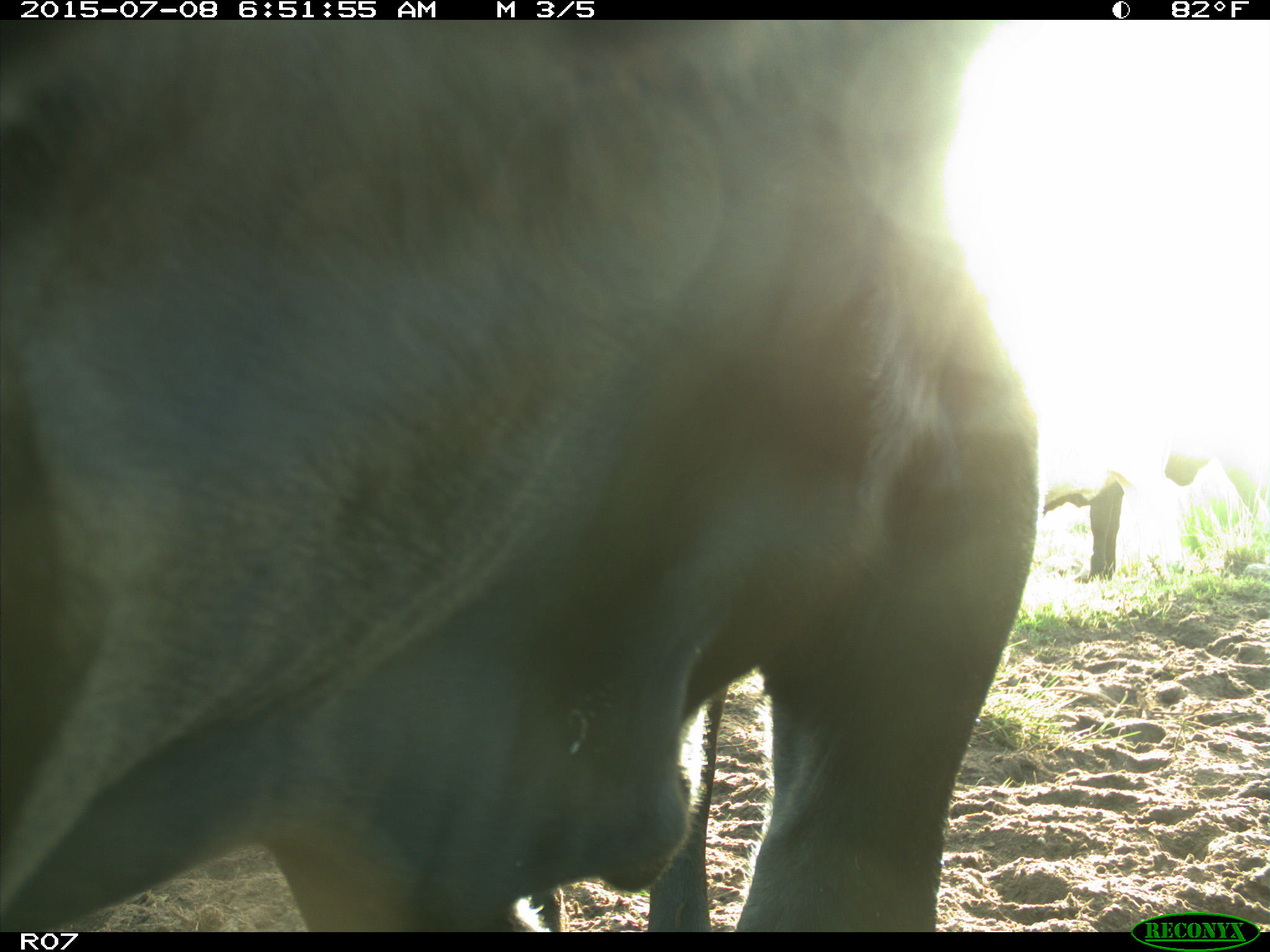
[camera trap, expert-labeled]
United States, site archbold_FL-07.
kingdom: Animalia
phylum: Chordata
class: Mammalia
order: Artiodactyla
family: Bovidae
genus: Bos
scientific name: Bos taurus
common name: domestic cow